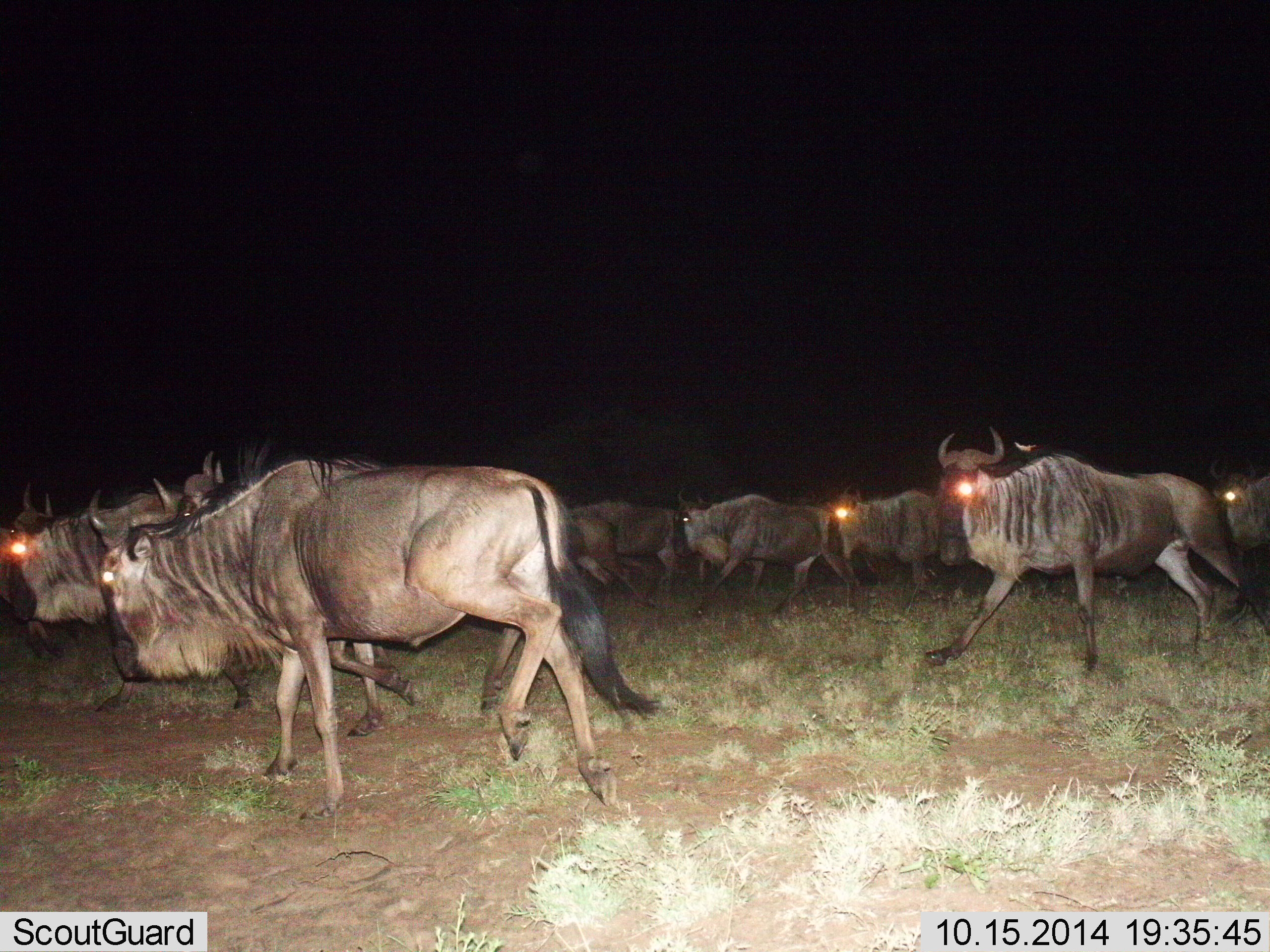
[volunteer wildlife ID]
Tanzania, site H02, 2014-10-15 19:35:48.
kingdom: Animalia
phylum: Chordata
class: Mammalia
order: Artiodactyla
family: Bovidae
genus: Connochaetes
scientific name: Connochaetes taurinus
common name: blue wildebeest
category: wildebeest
Wildebeest (blue wildebeest) (Connochaetes taurinus), count 11-50. Behavior (volunteer vote fractions): standing 0%, resting 0%, moving 100%, interacting 0%. Young present (vote fraction): 0%. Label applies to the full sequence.